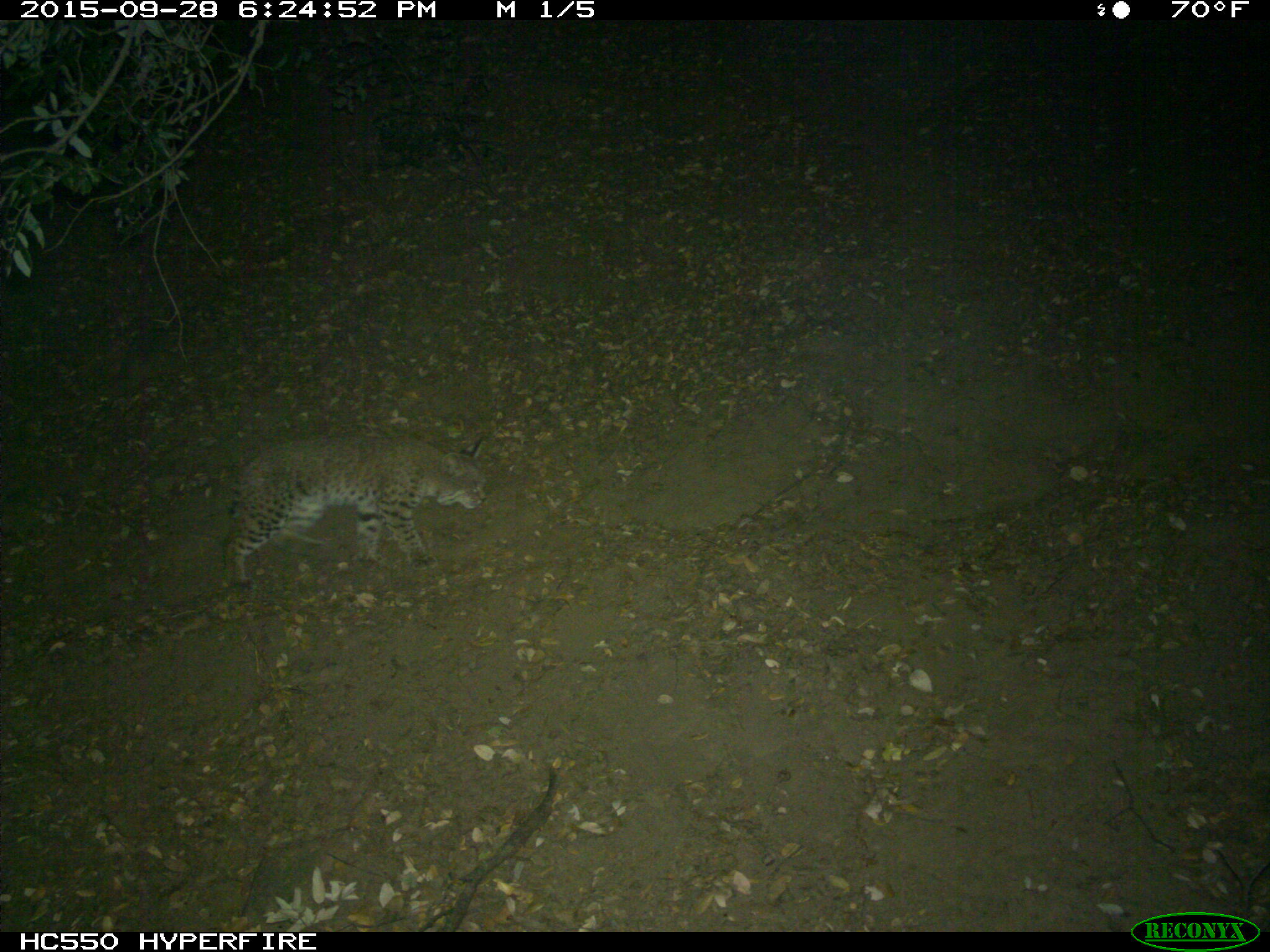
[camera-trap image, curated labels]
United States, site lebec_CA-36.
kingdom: Animalia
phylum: Chordata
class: Mammalia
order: Carnivora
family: Felidae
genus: Lynx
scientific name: Lynx rufus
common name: bobcat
Lynx rufus (bobcat).